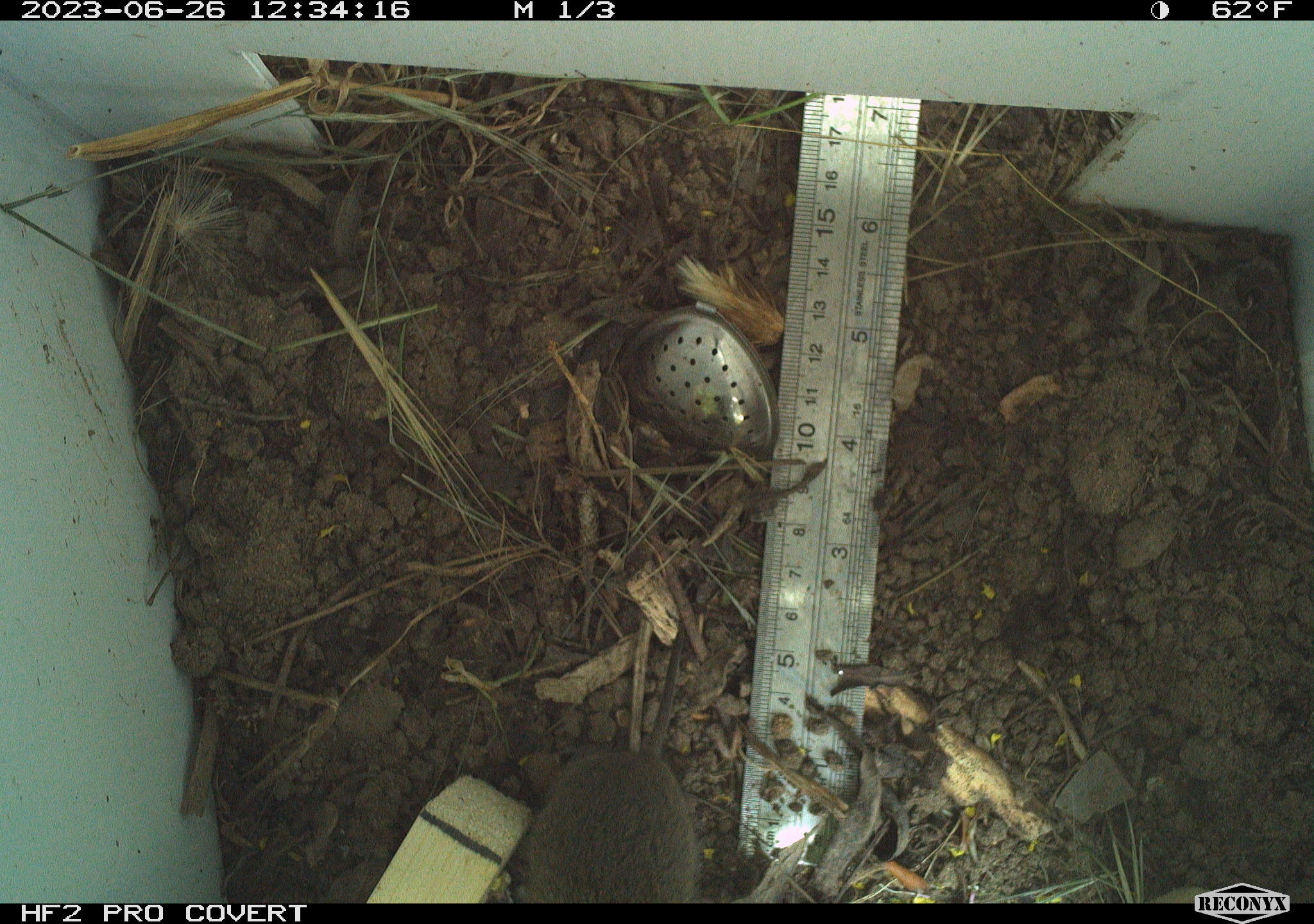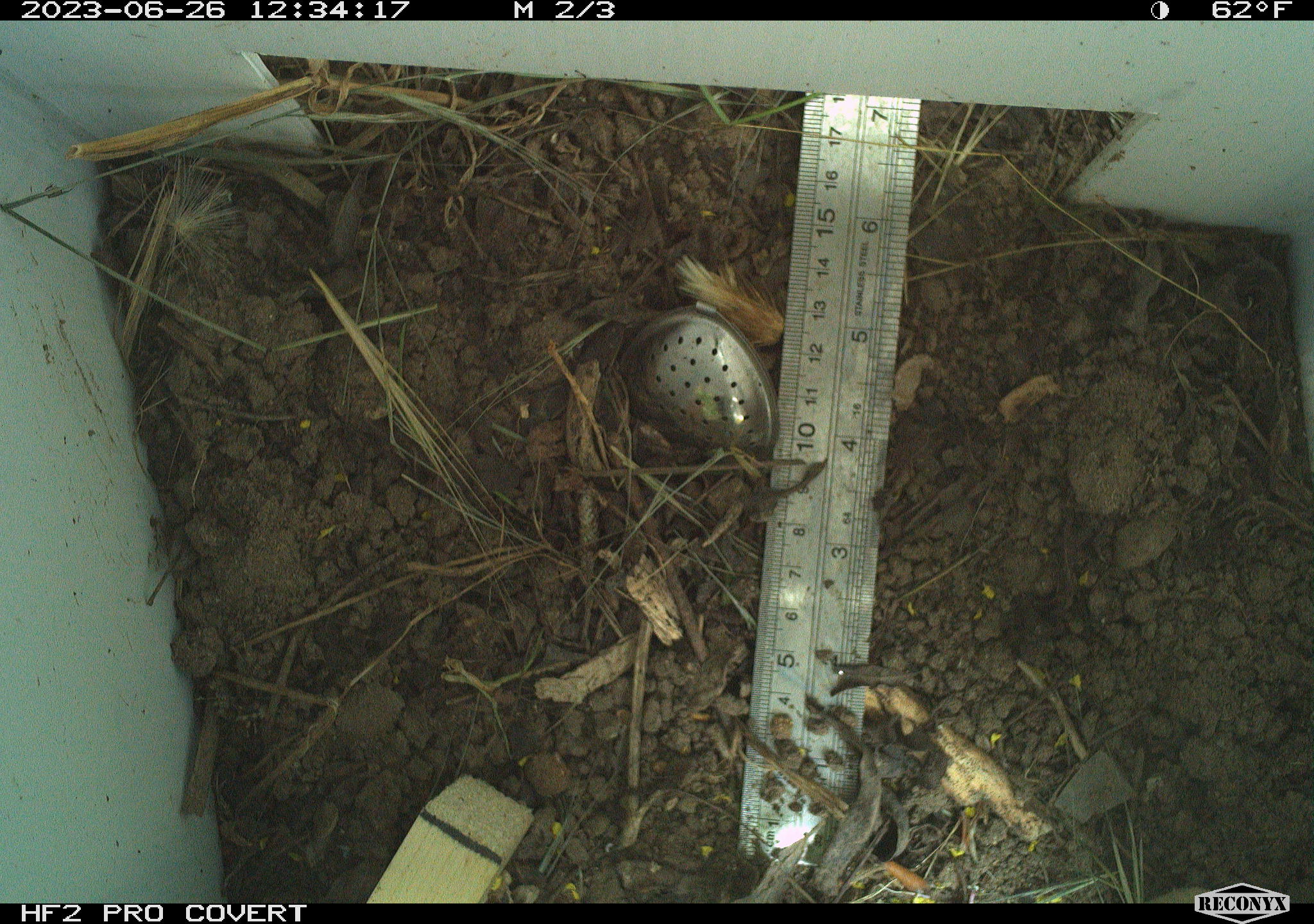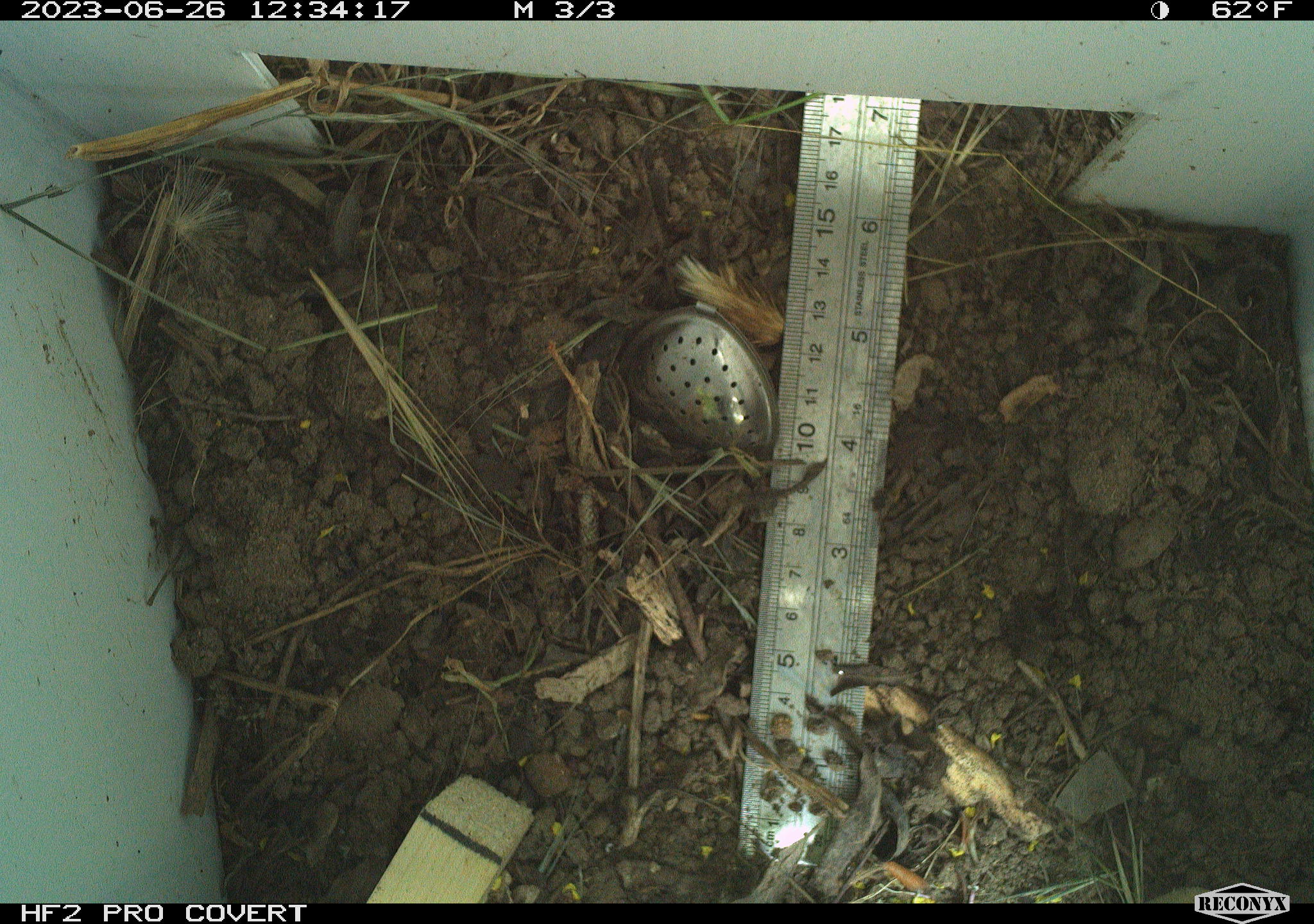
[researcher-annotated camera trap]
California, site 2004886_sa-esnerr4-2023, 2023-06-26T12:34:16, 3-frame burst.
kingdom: Animalia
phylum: Chordata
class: Mammalia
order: Rodentia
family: Cricetidae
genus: Microtus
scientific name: Microtus californicus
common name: california vole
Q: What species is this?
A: California vole (Microtus californicus).